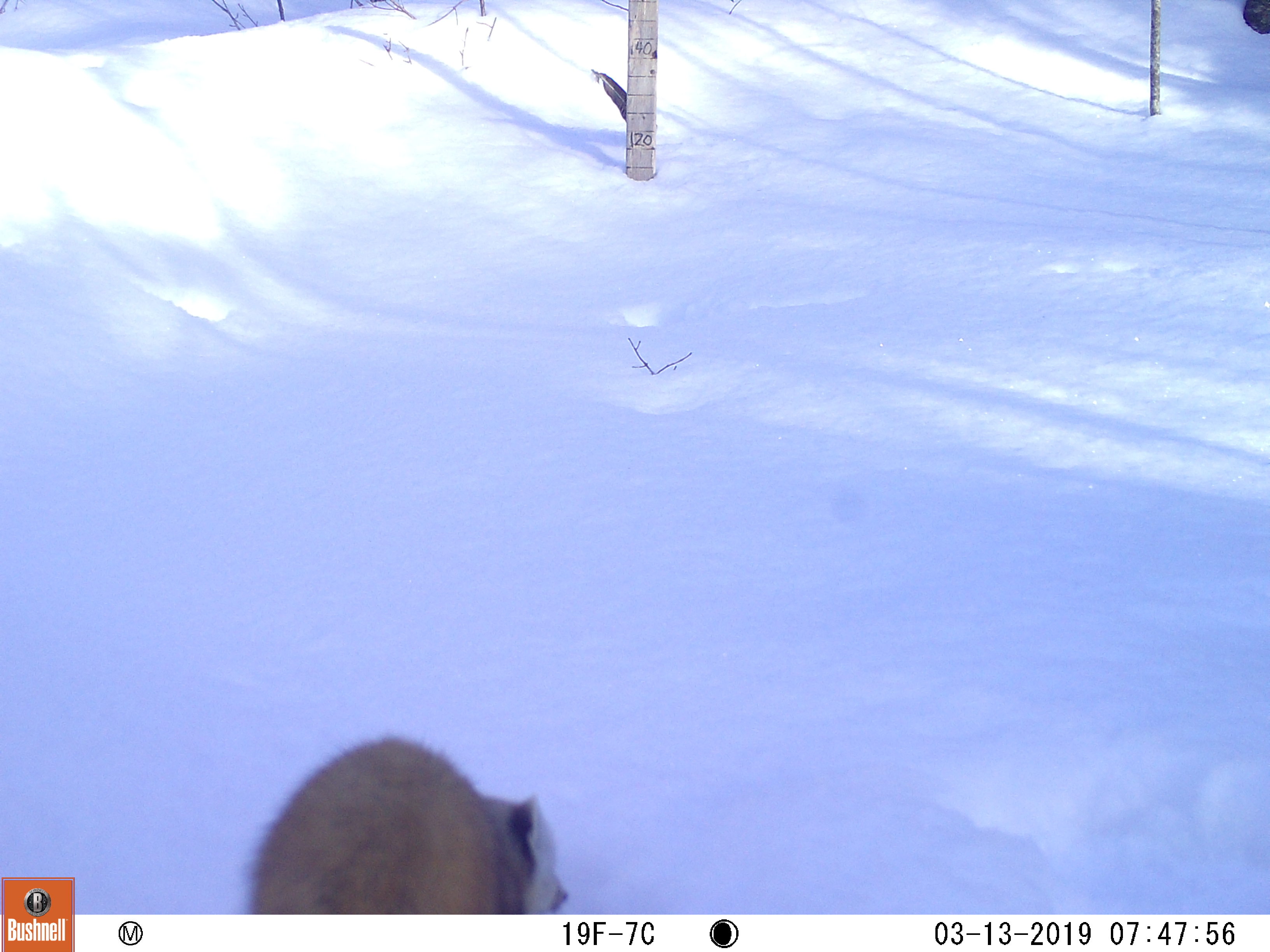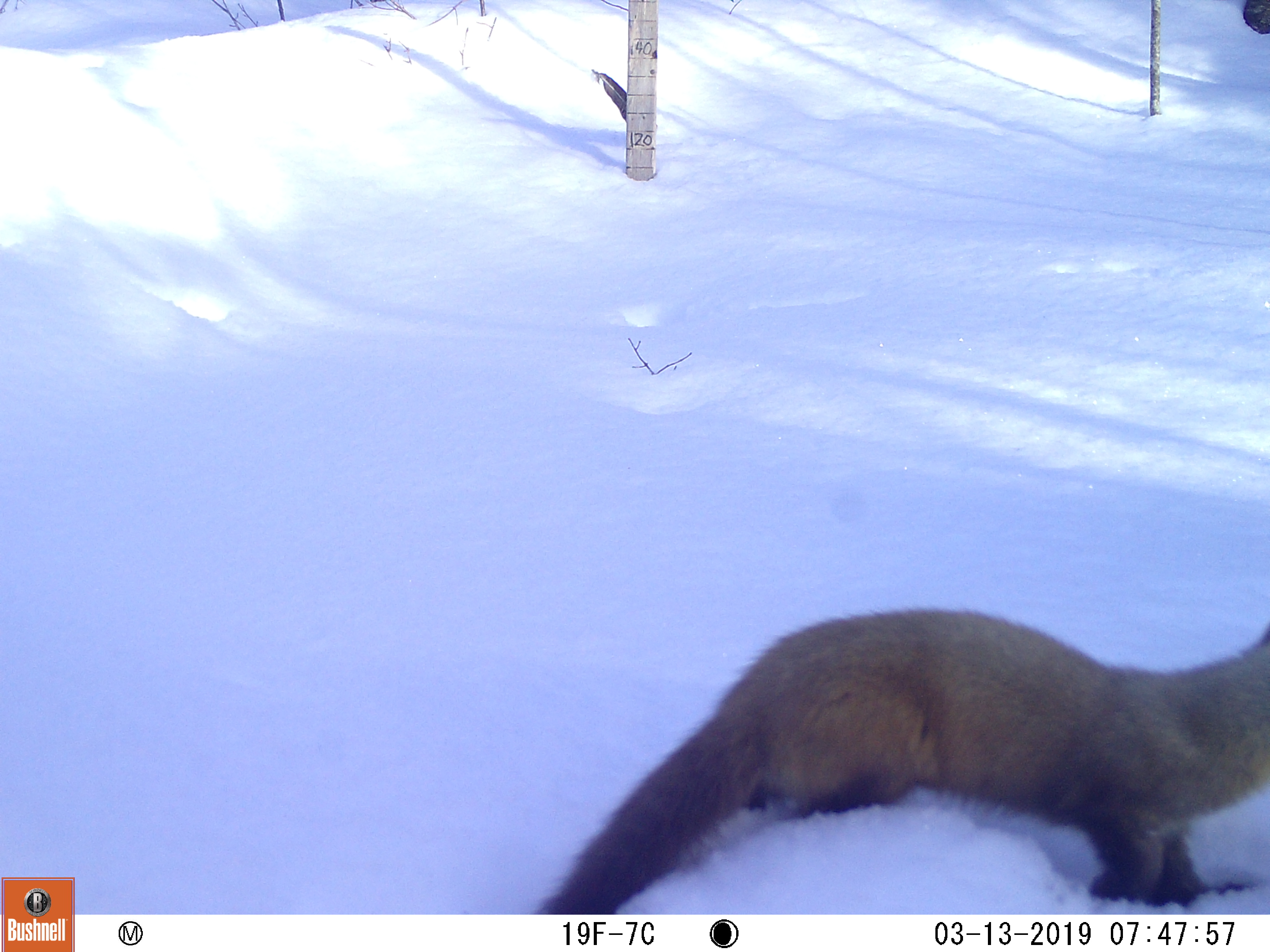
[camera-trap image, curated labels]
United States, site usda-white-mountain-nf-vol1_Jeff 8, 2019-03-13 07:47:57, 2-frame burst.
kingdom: Animalia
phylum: Chordata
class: Mammalia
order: Carnivora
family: Mustelidae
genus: Martes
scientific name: Martes americana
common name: american marten